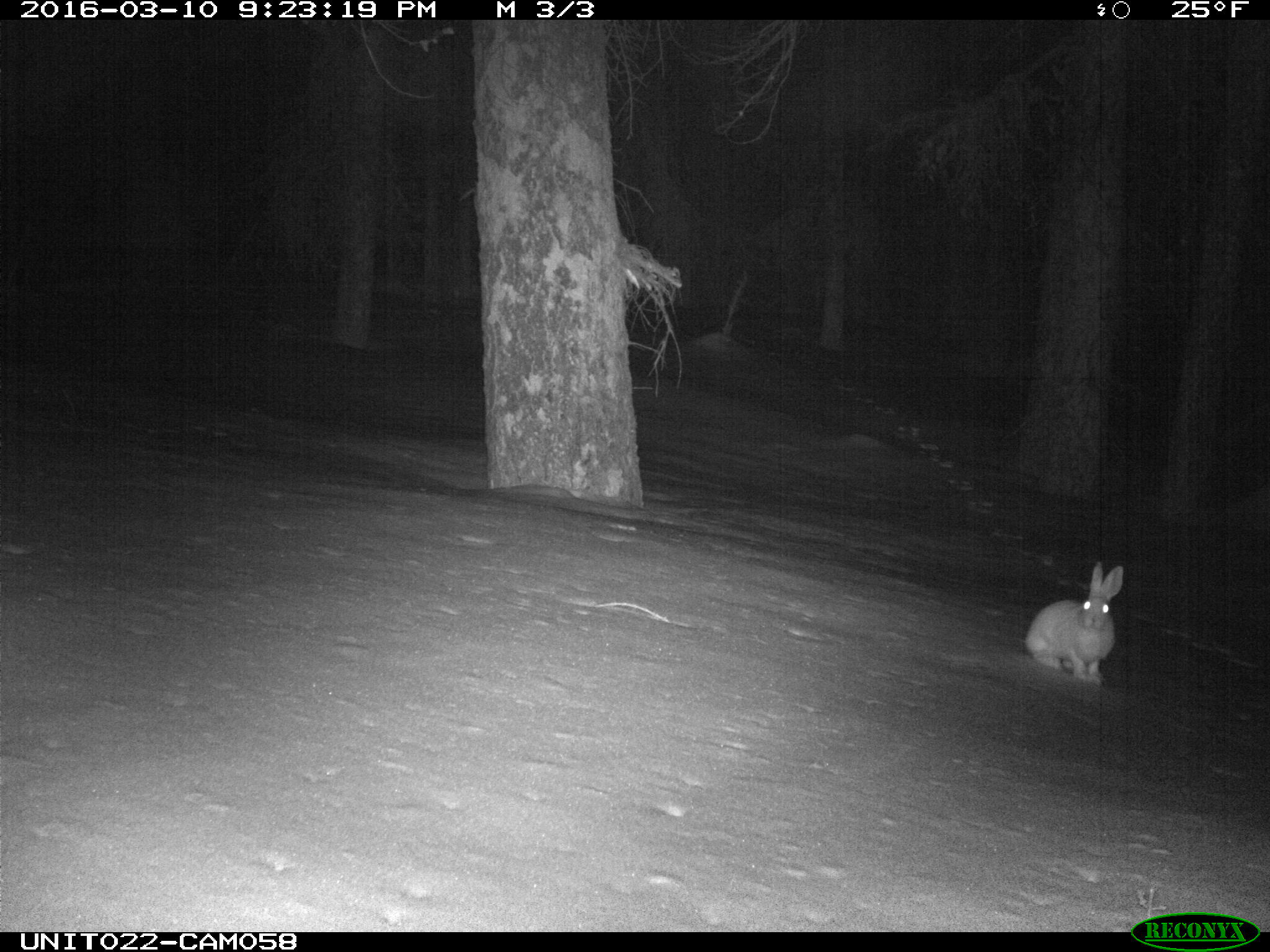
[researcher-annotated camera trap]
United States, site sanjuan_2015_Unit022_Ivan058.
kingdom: Animalia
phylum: Chordata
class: Mammalia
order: Lagomorpha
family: Leporidae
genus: Lepus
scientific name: Lepus americanus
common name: snowshoe hare